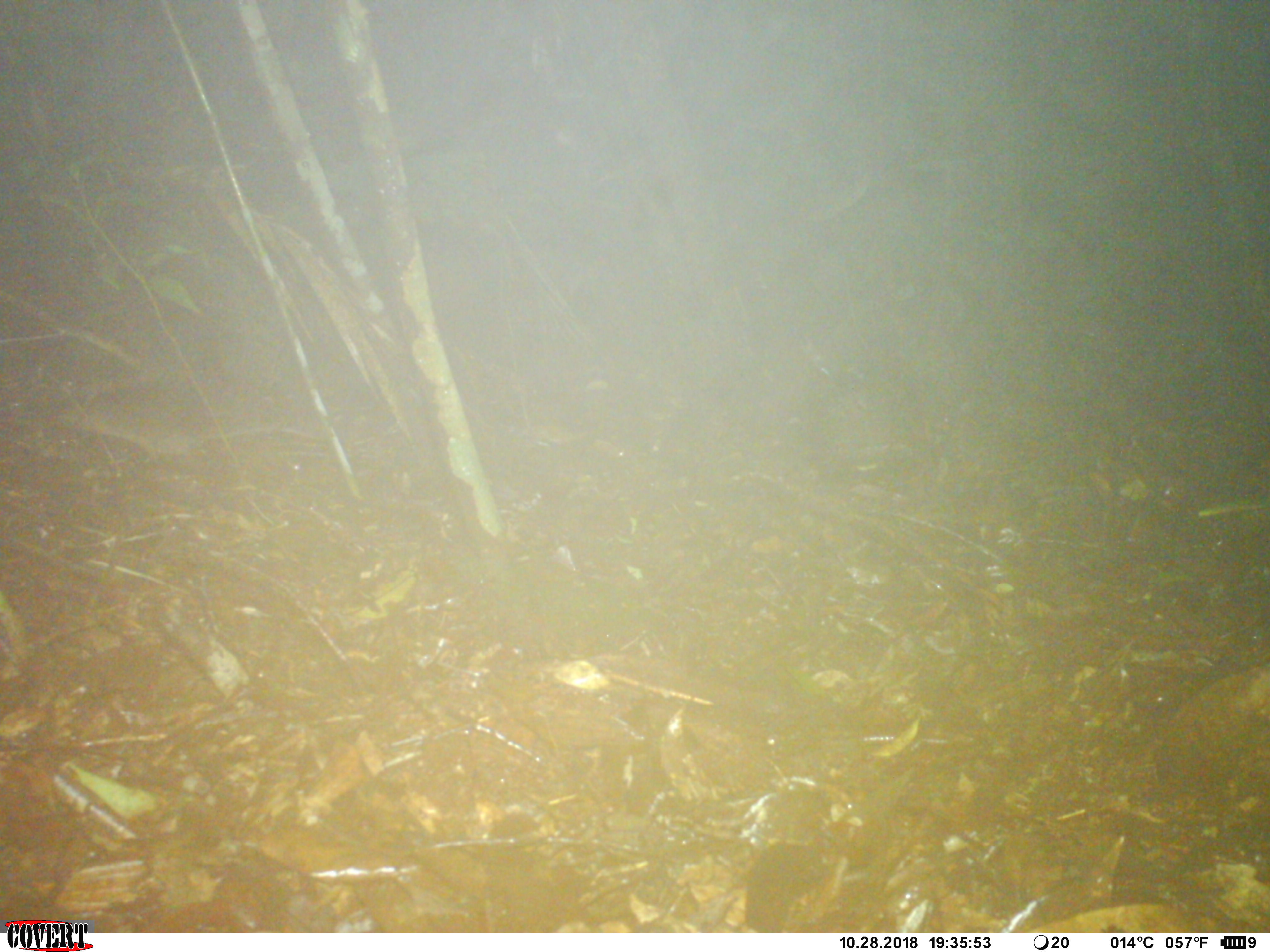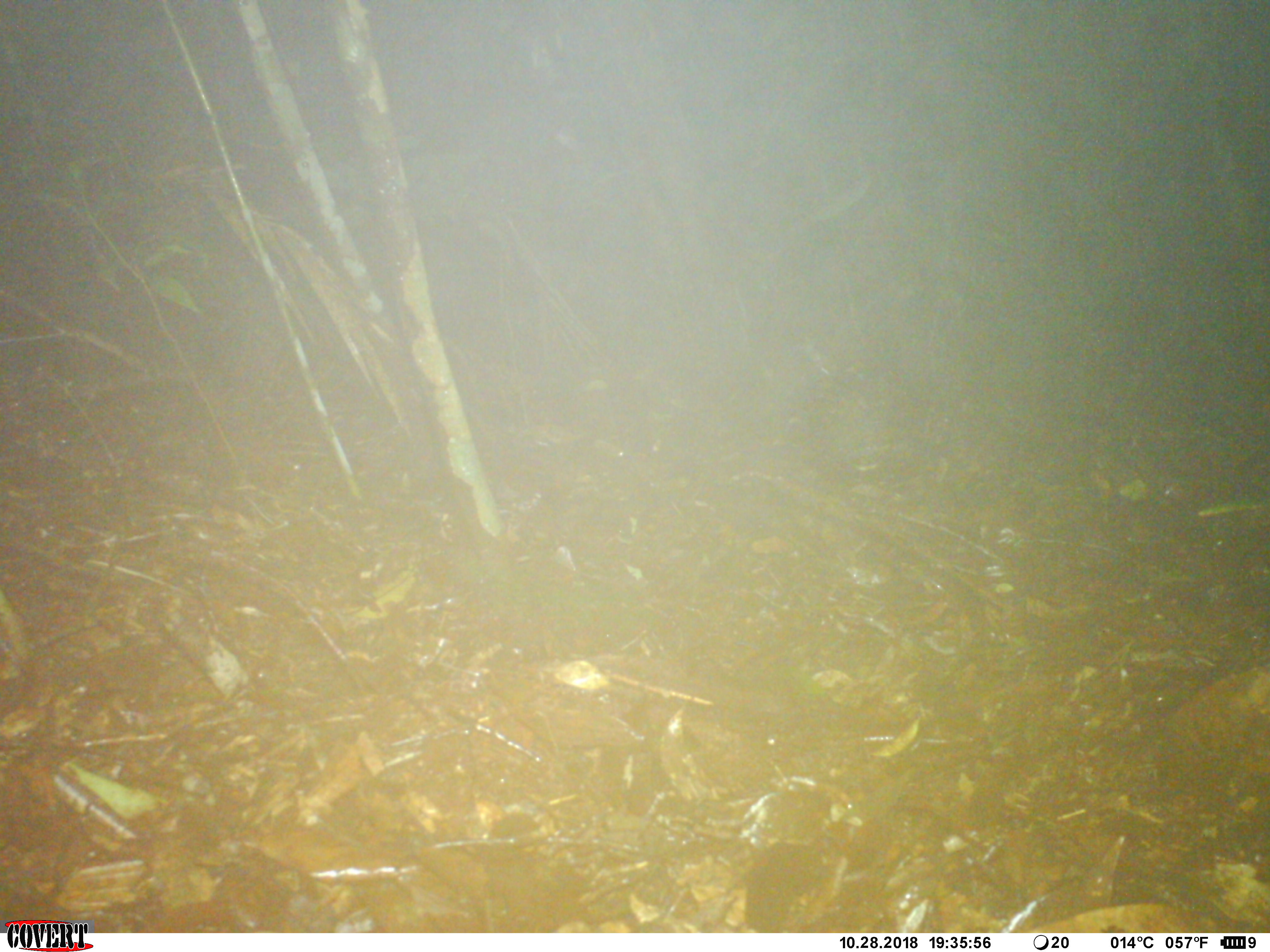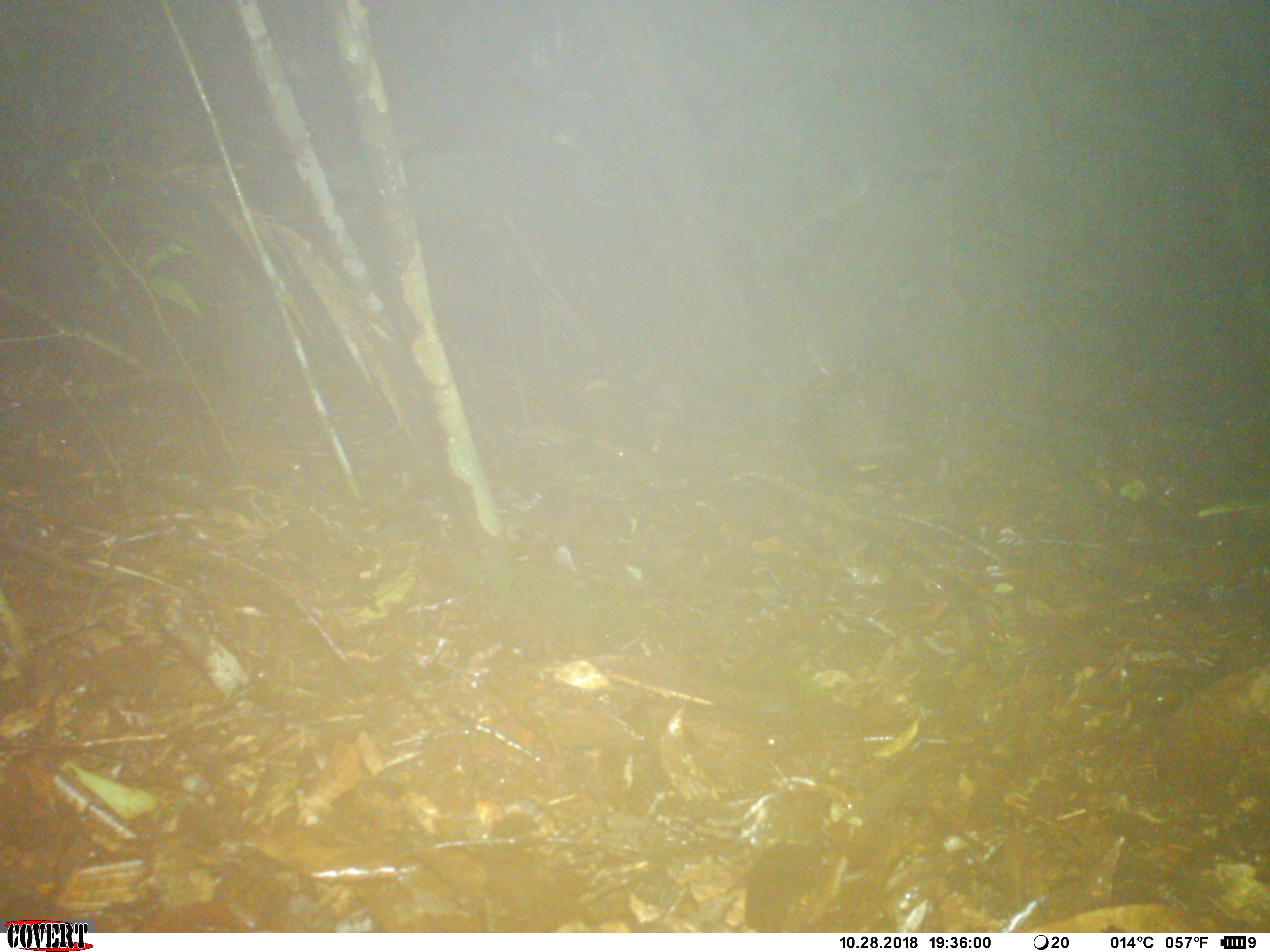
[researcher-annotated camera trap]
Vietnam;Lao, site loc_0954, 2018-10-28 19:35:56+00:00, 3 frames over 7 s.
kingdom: Animalia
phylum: Chordata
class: Mammalia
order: Rodentia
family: Muridae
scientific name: Muridae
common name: old-world mice and rats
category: unidentified murid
Unidentified murid (old-world mice and rats) (Muridae). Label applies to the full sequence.